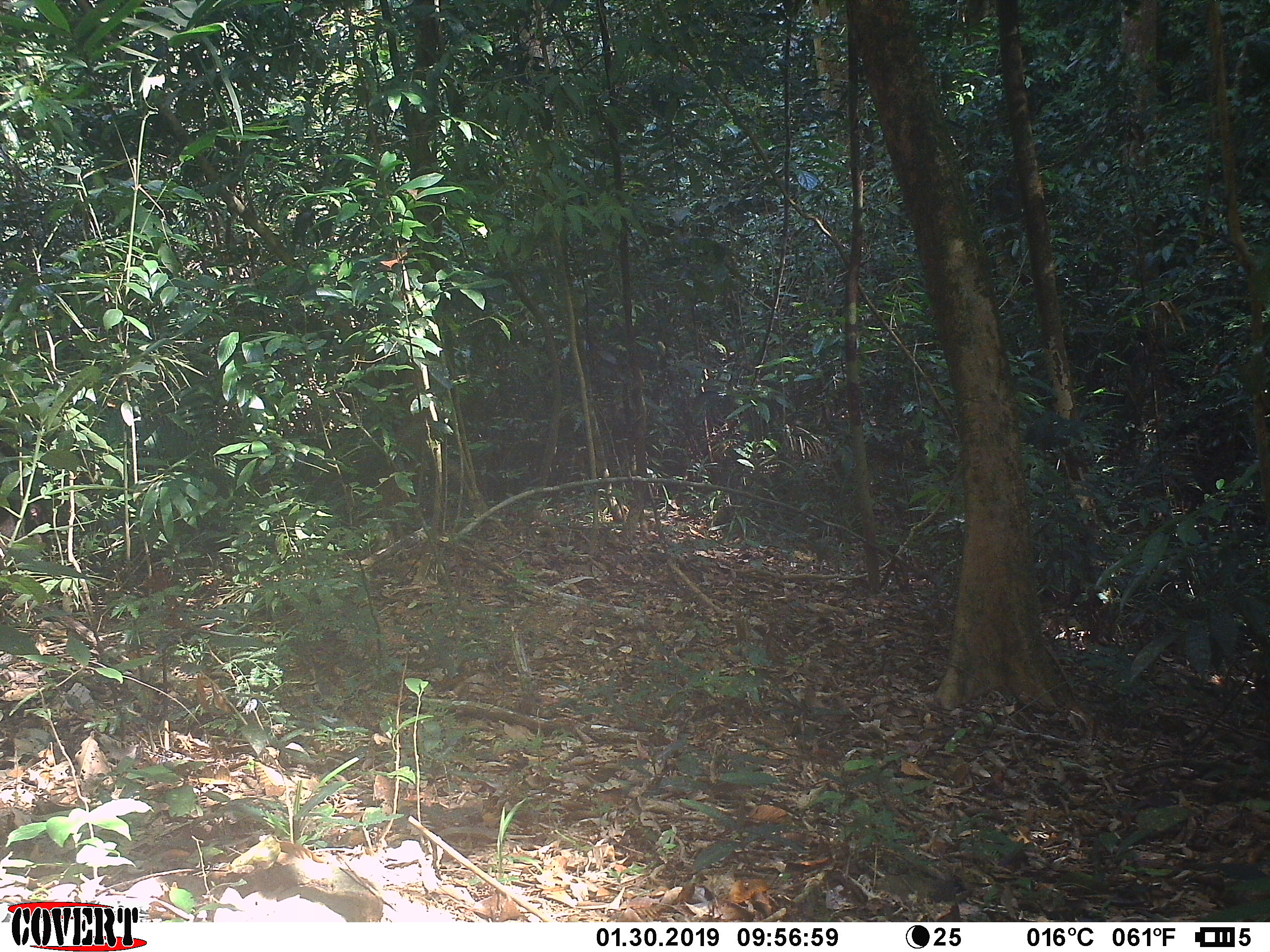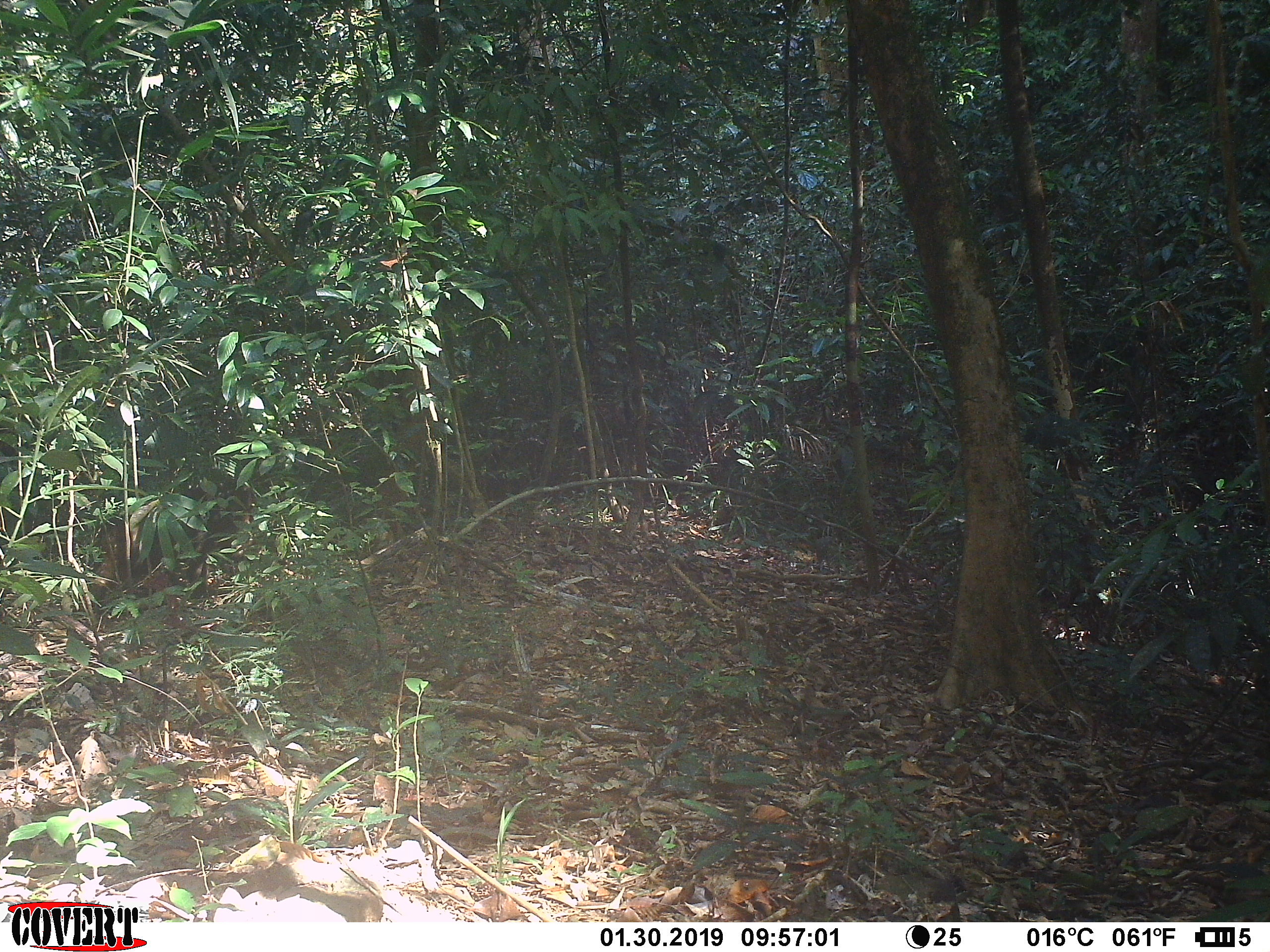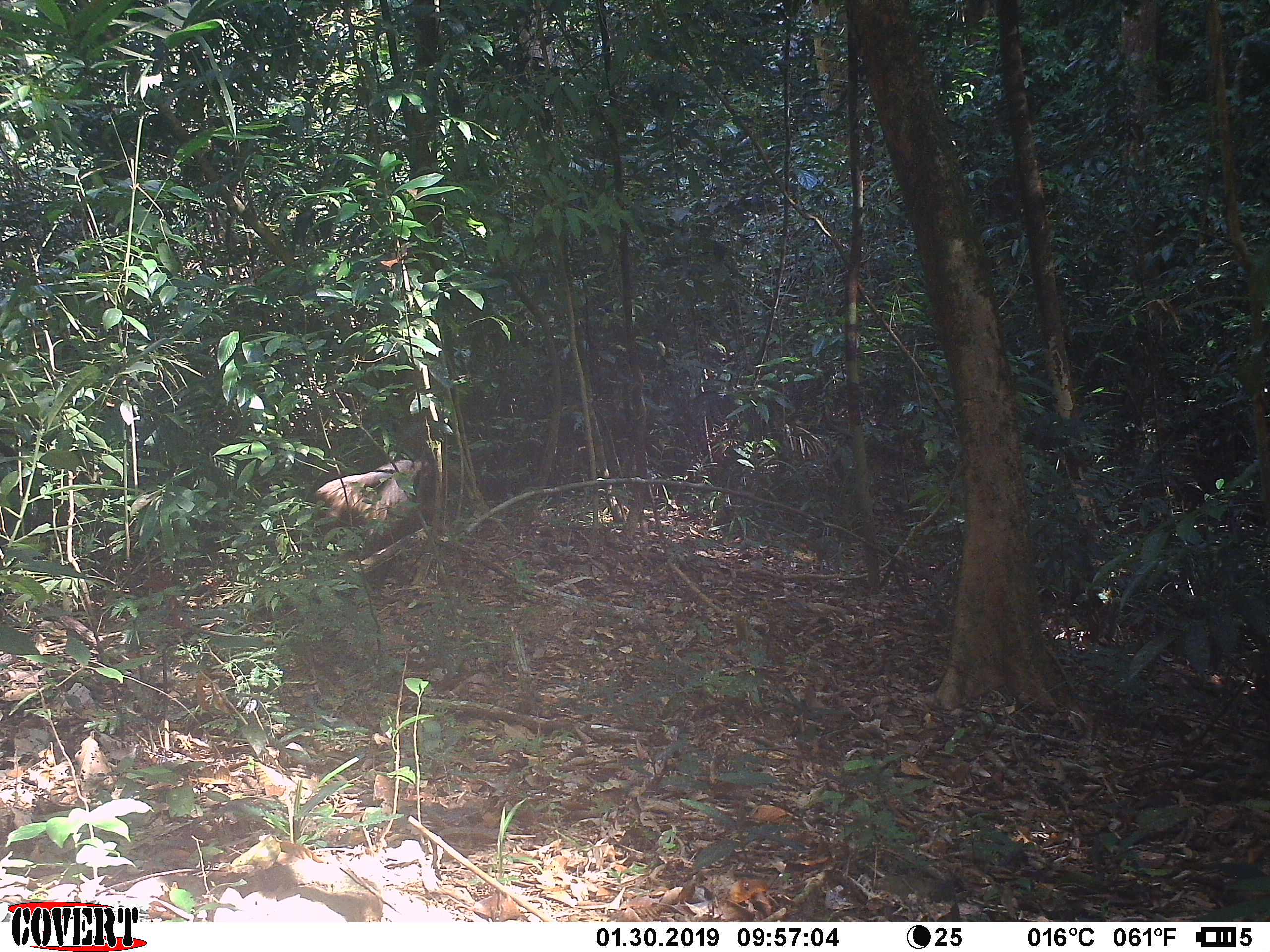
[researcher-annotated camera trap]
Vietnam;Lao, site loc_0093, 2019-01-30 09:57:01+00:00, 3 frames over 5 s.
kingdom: Animalia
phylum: Chordata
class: Mammalia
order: Primates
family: Cercopithecidae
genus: Macaca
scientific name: Macaca arctoides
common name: stump-tailed macaque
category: stump tailed macaque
Stump tailed macaque (stump-tailed macaque) (Macaca arctoides). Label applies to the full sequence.